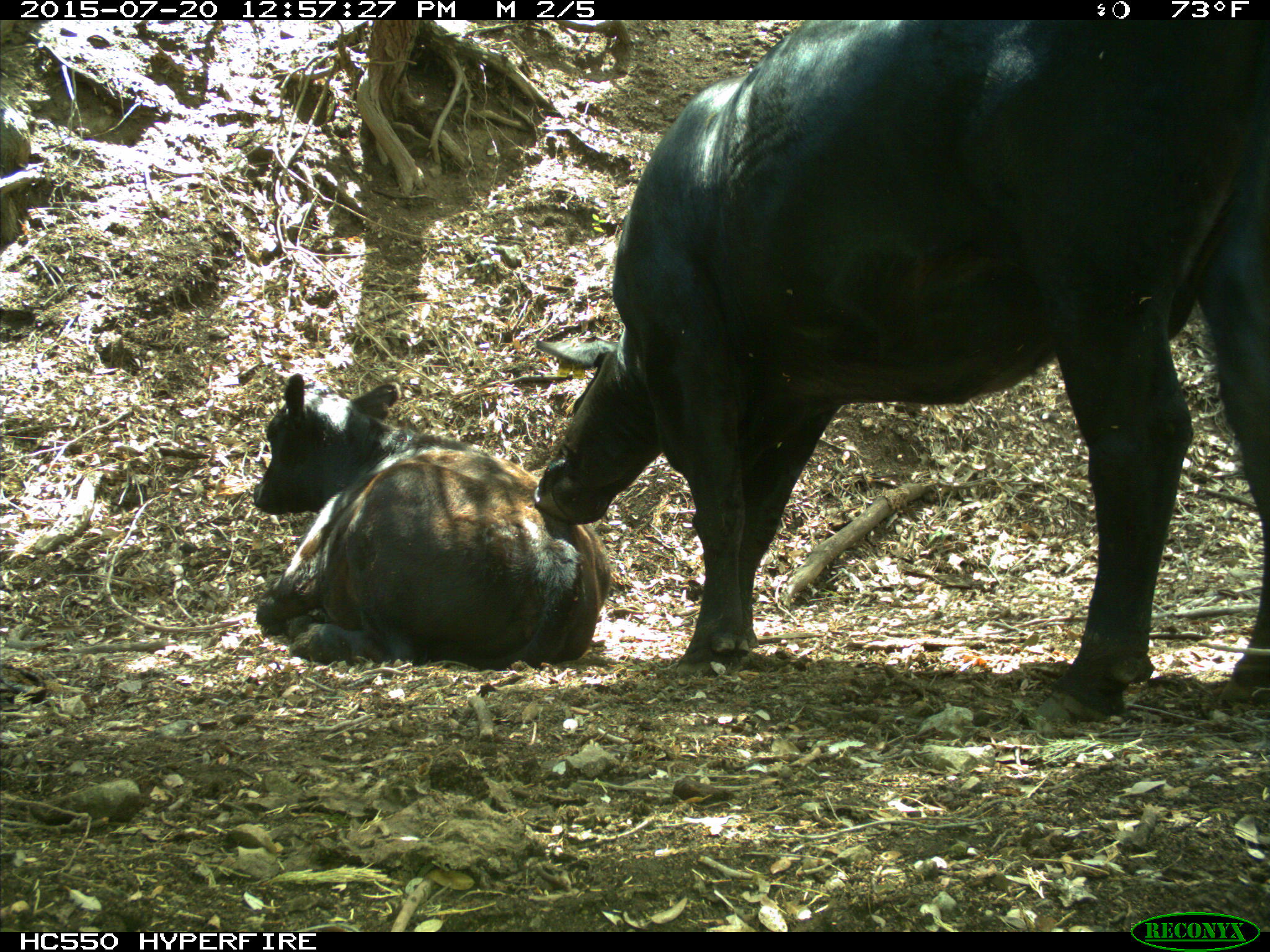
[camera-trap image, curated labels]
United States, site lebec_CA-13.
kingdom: Animalia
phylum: Chordata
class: Mammalia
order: Artiodactyla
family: Bovidae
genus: Bos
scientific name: Bos taurus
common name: domestic cow